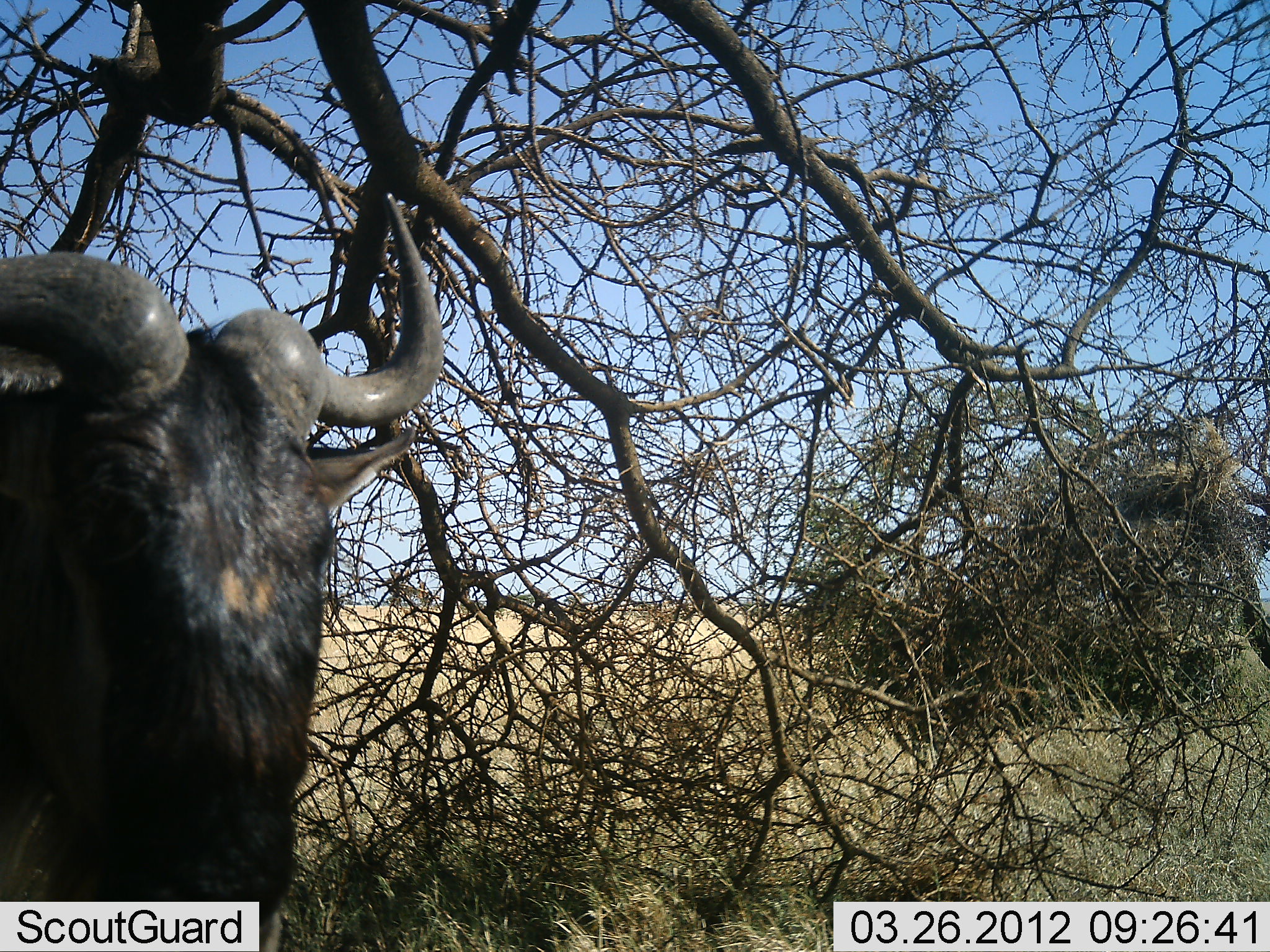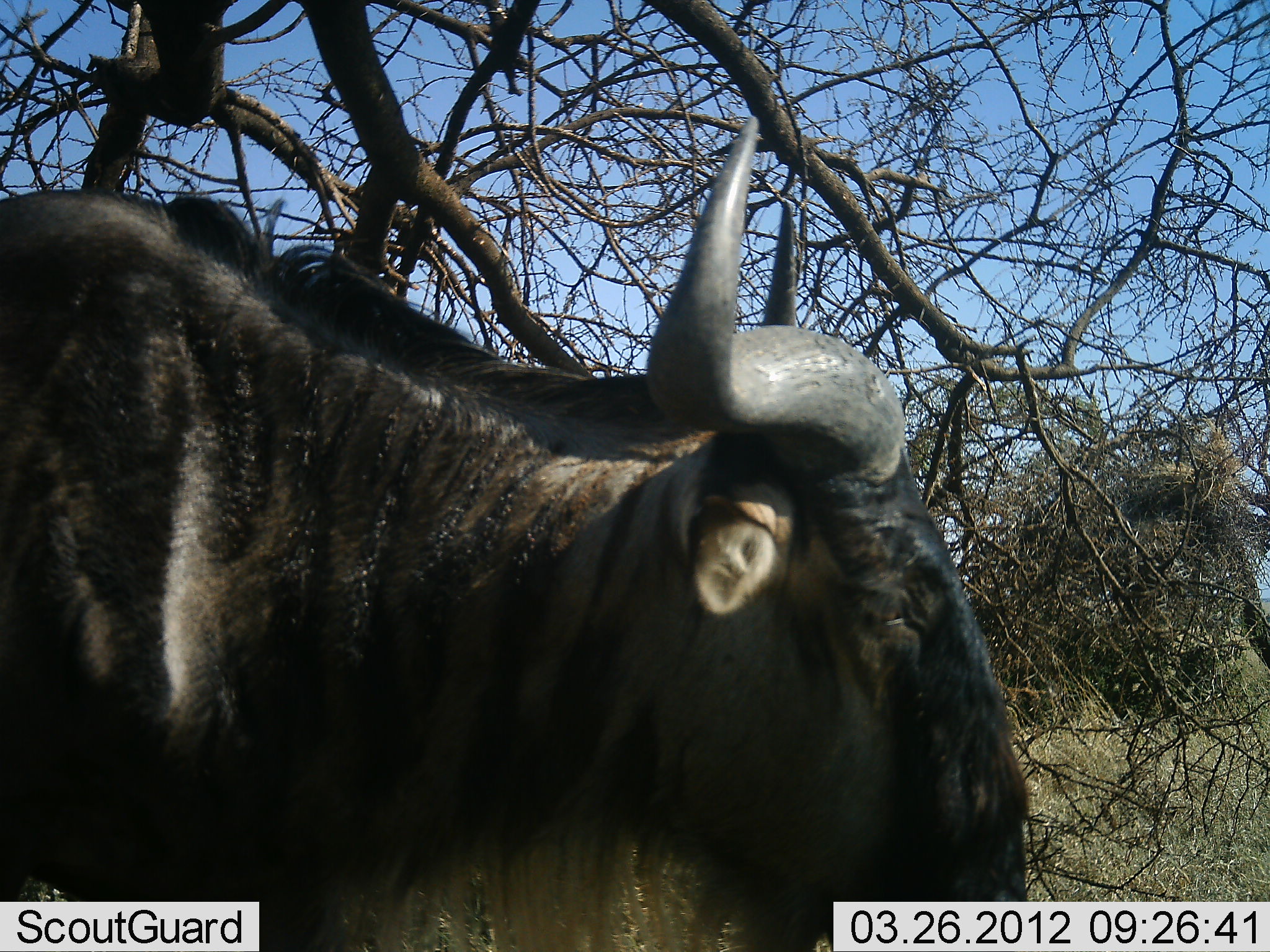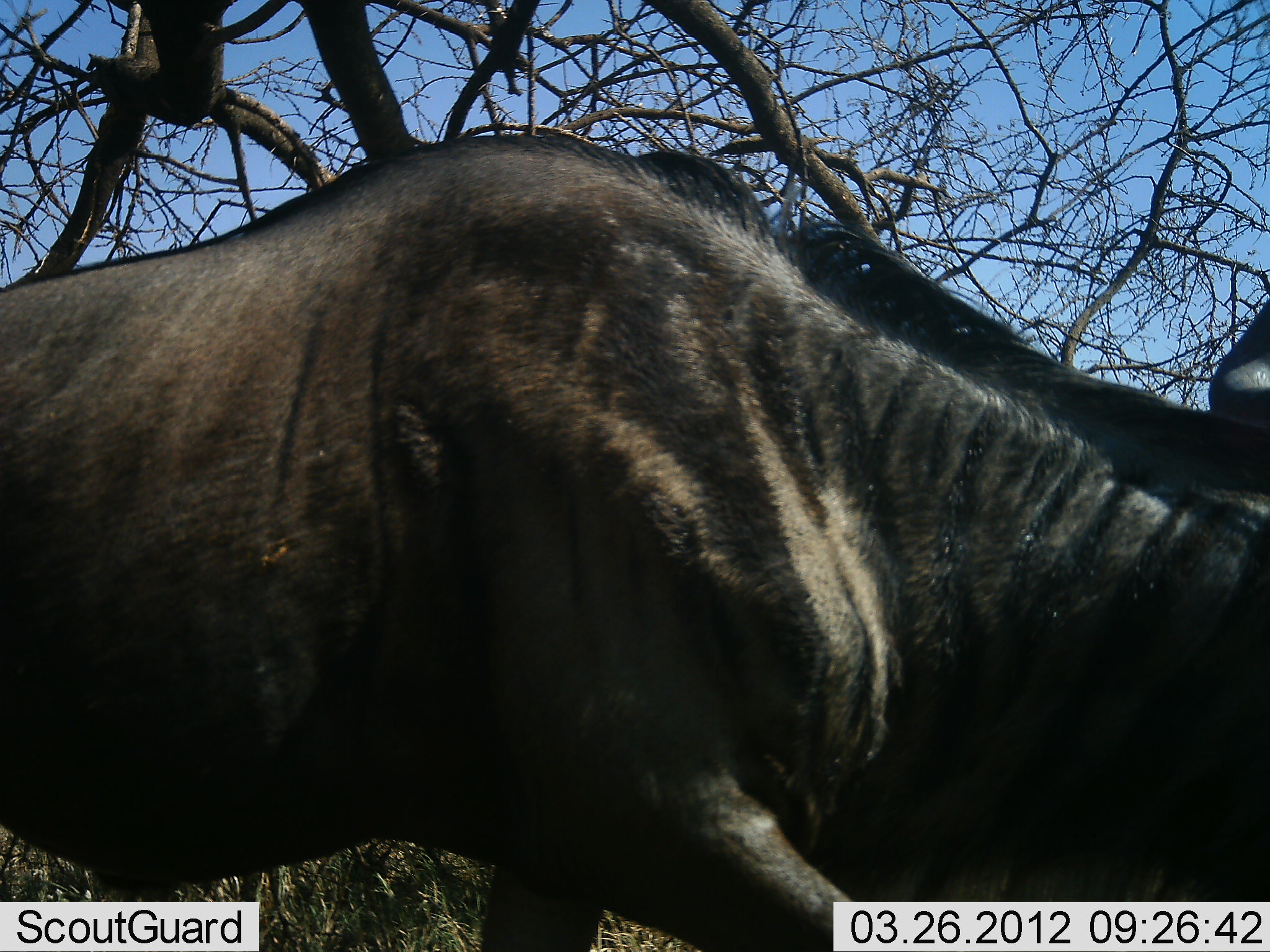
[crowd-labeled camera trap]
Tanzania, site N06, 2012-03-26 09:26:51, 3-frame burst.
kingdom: Animalia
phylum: Chordata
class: Mammalia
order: Artiodactyla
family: Bovidae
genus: Connochaetes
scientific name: Connochaetes taurinus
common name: blue wildebeest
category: wildebeest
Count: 1.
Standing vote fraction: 7%.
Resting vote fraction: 0%.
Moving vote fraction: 93%.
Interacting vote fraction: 0%.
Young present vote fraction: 0%.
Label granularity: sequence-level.